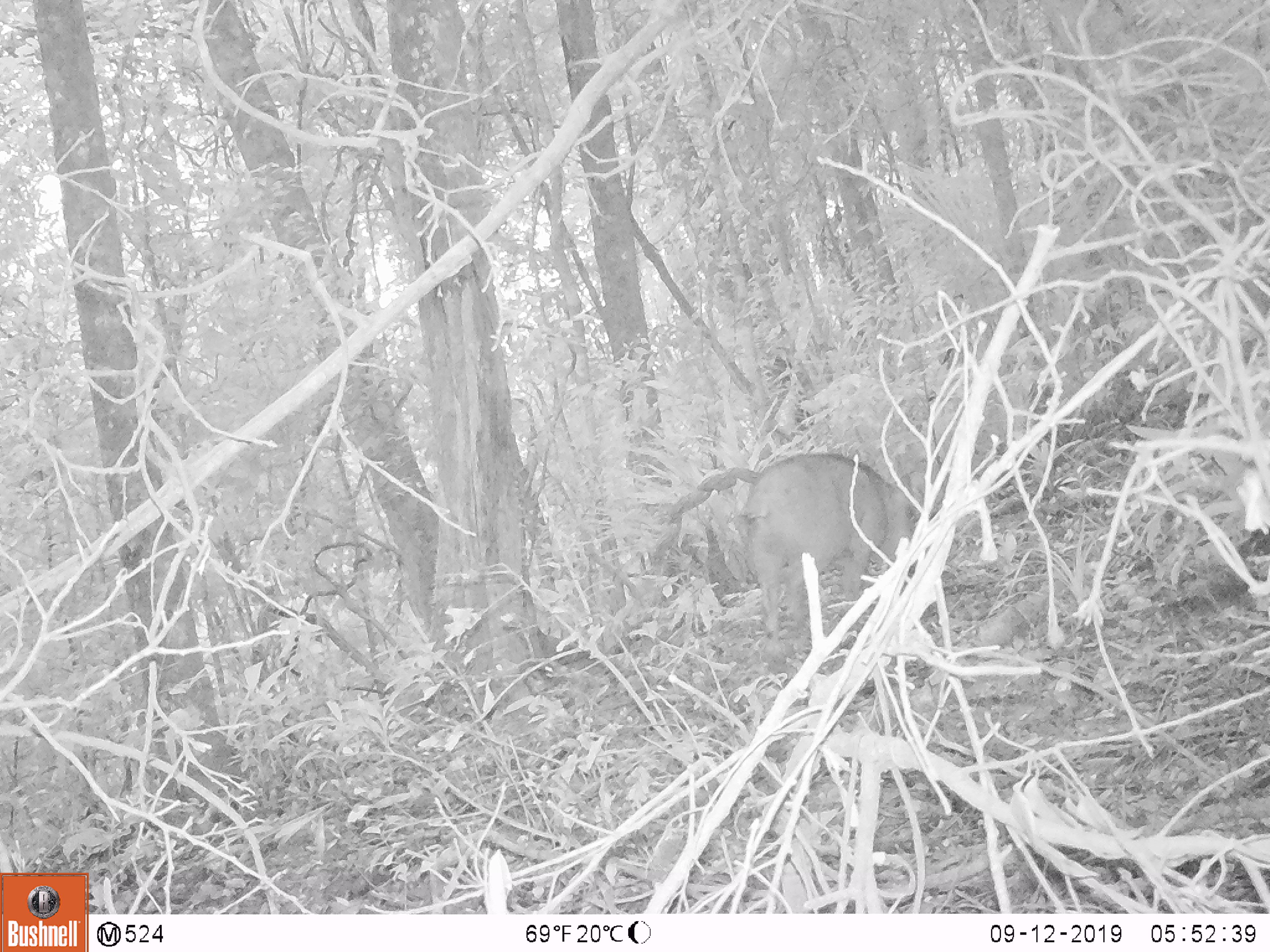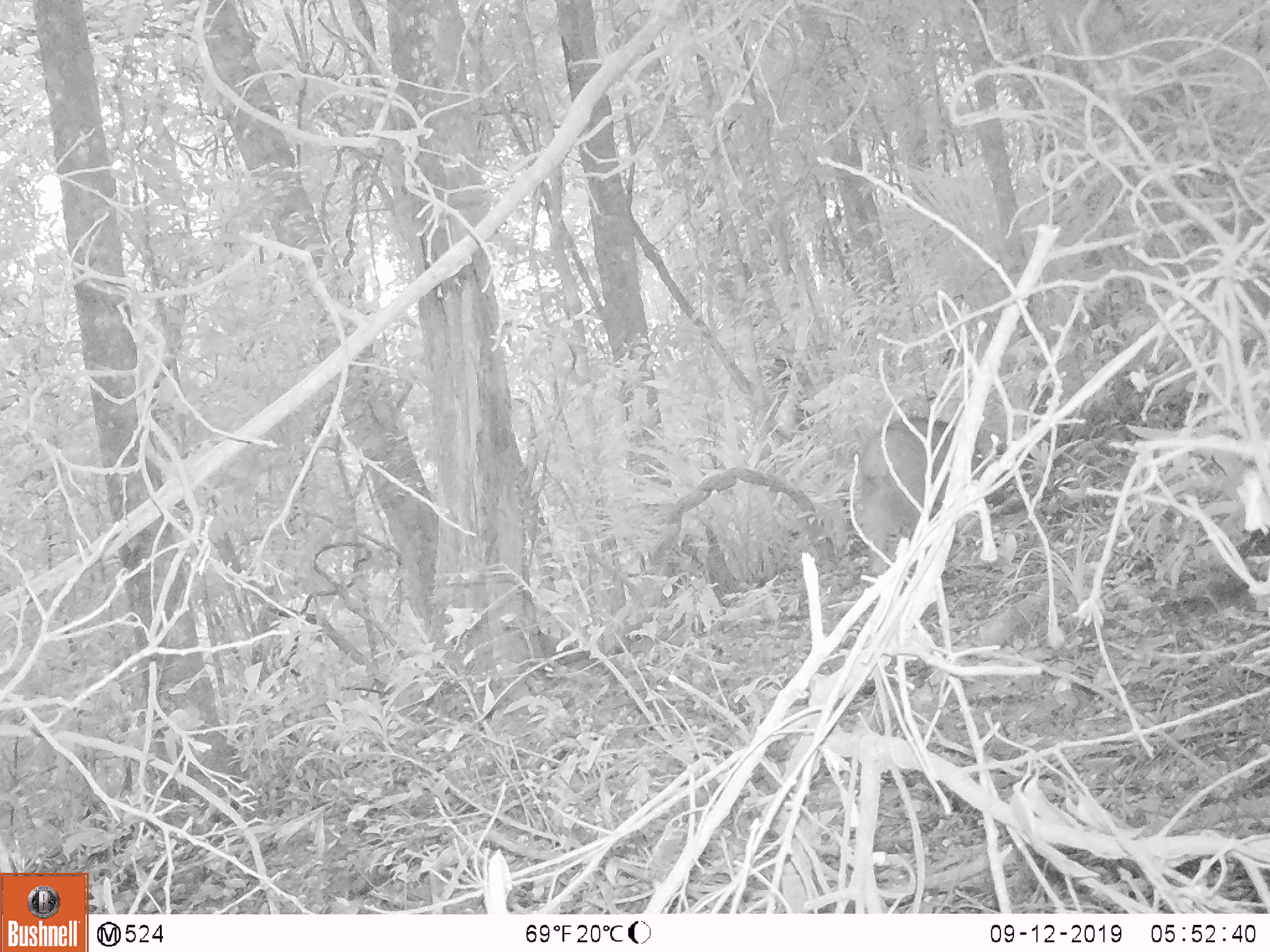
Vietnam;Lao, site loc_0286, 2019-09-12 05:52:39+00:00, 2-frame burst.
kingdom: Animalia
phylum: Chordata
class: Mammalia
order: Artiodactyla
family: Suidae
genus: Sus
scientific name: Sus scrofa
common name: eurasian wild pig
Eurasian wild pig (Sus scrofa). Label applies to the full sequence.